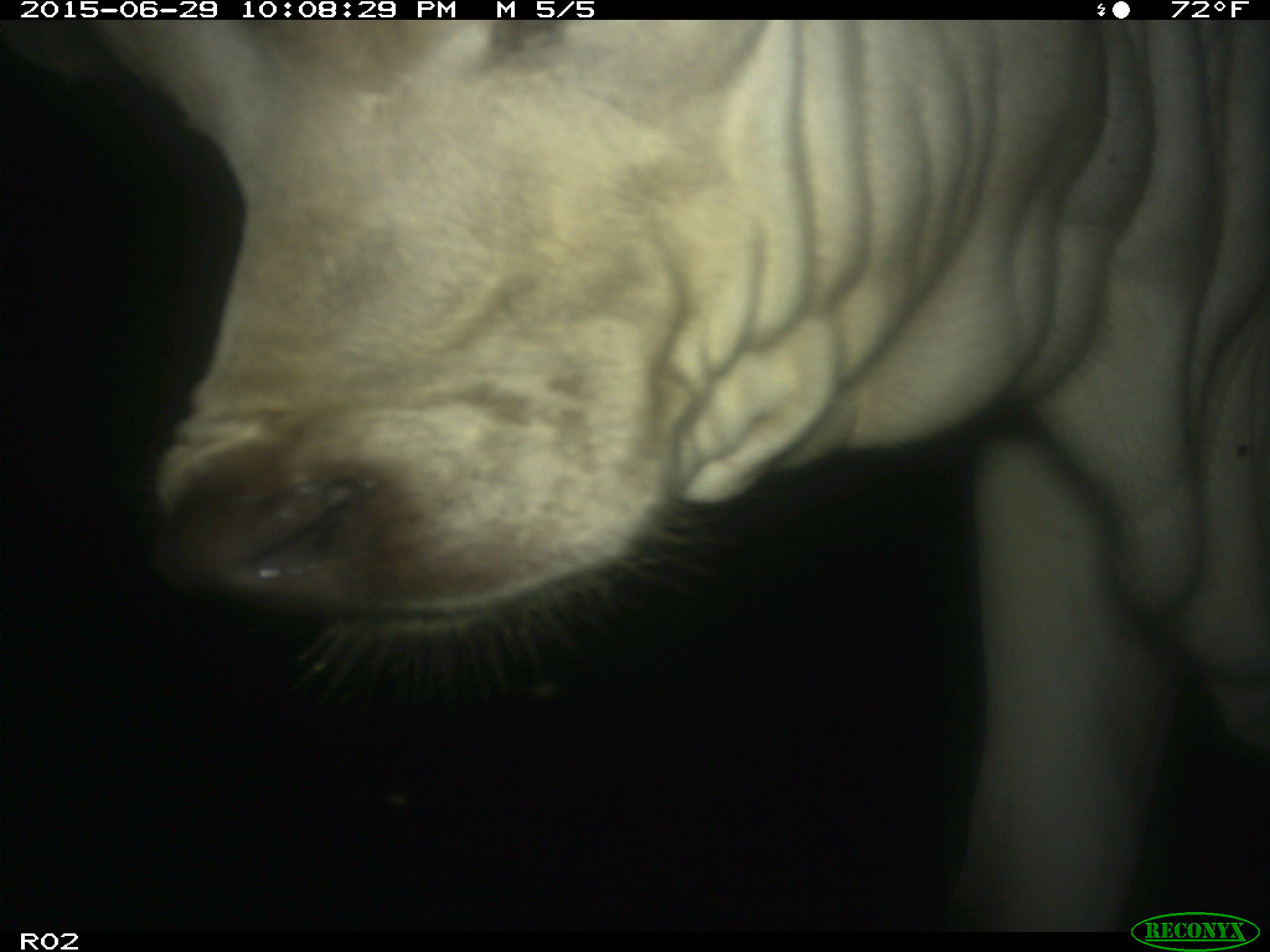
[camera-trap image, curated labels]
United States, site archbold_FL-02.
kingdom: Animalia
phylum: Chordata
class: Mammalia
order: Artiodactyla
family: Bovidae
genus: Bos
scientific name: Bos taurus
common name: domestic cow